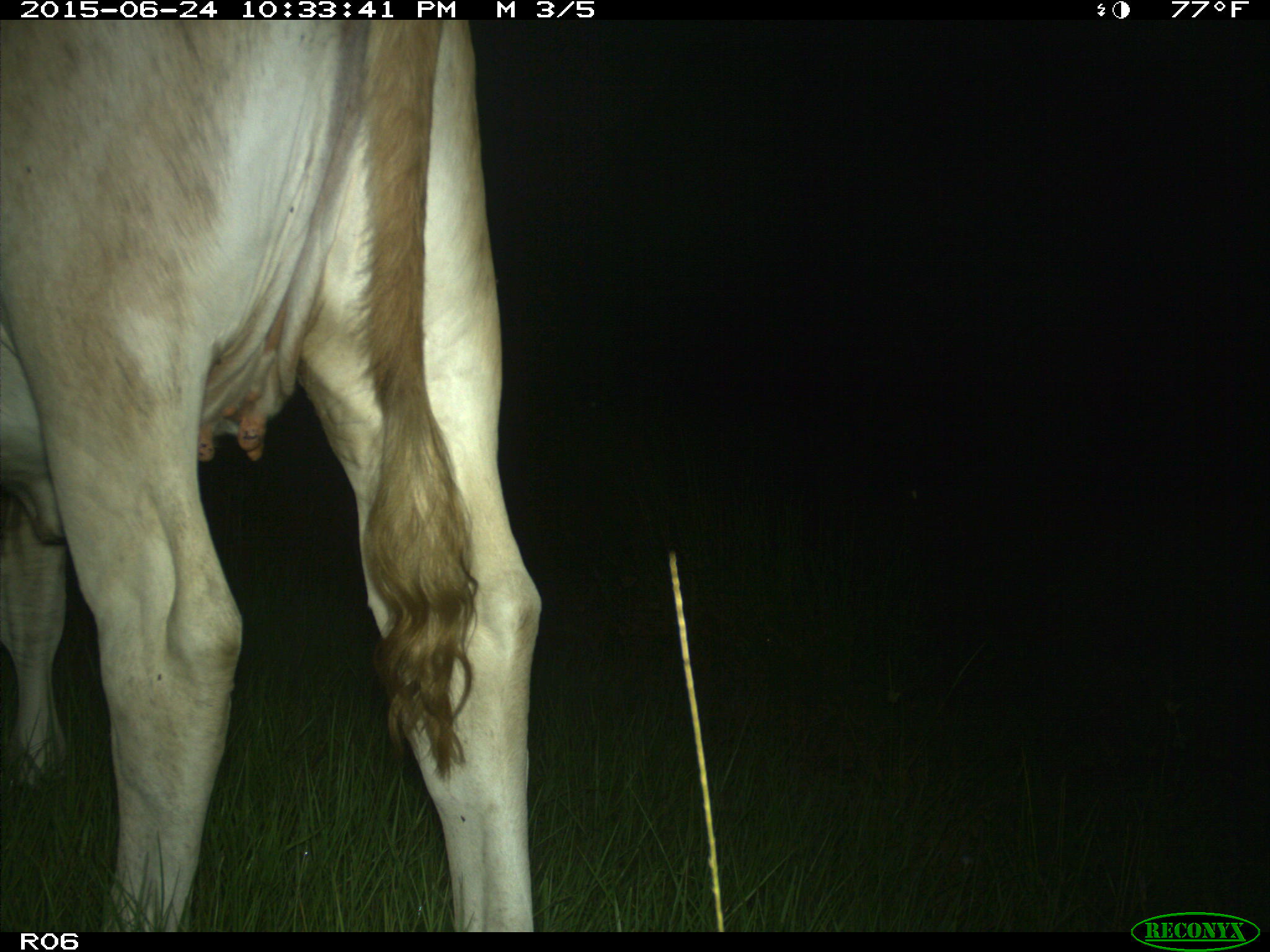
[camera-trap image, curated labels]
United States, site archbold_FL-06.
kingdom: Animalia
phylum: Chordata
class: Mammalia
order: Artiodactyla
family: Bovidae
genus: Bos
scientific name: Bos taurus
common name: domestic cow